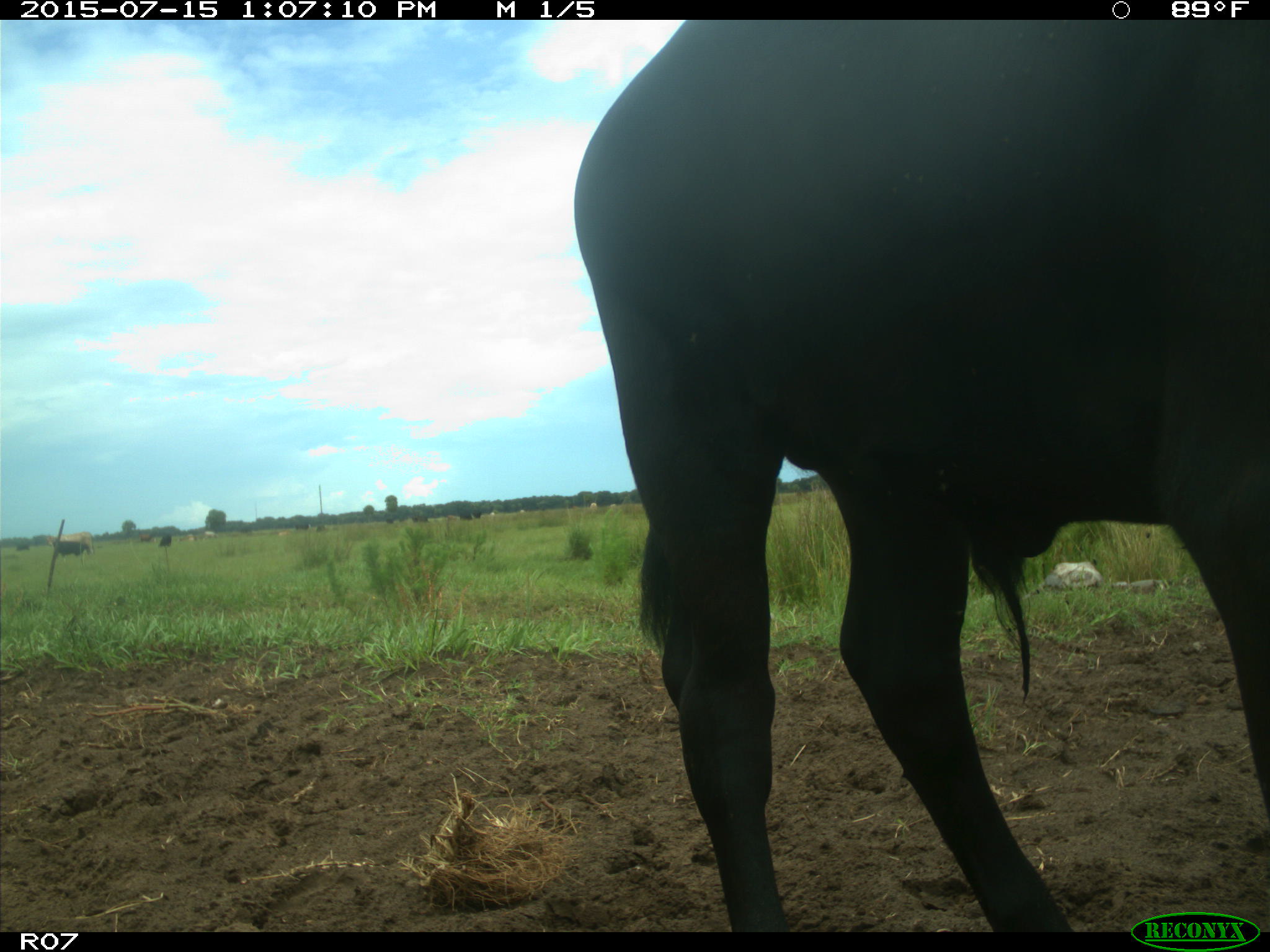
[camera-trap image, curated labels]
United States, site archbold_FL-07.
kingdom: Animalia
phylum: Chordata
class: Mammalia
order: Artiodactyla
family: Bovidae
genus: Bos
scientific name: Bos taurus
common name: domestic cow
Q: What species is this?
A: Bos taurus (domestic cow).